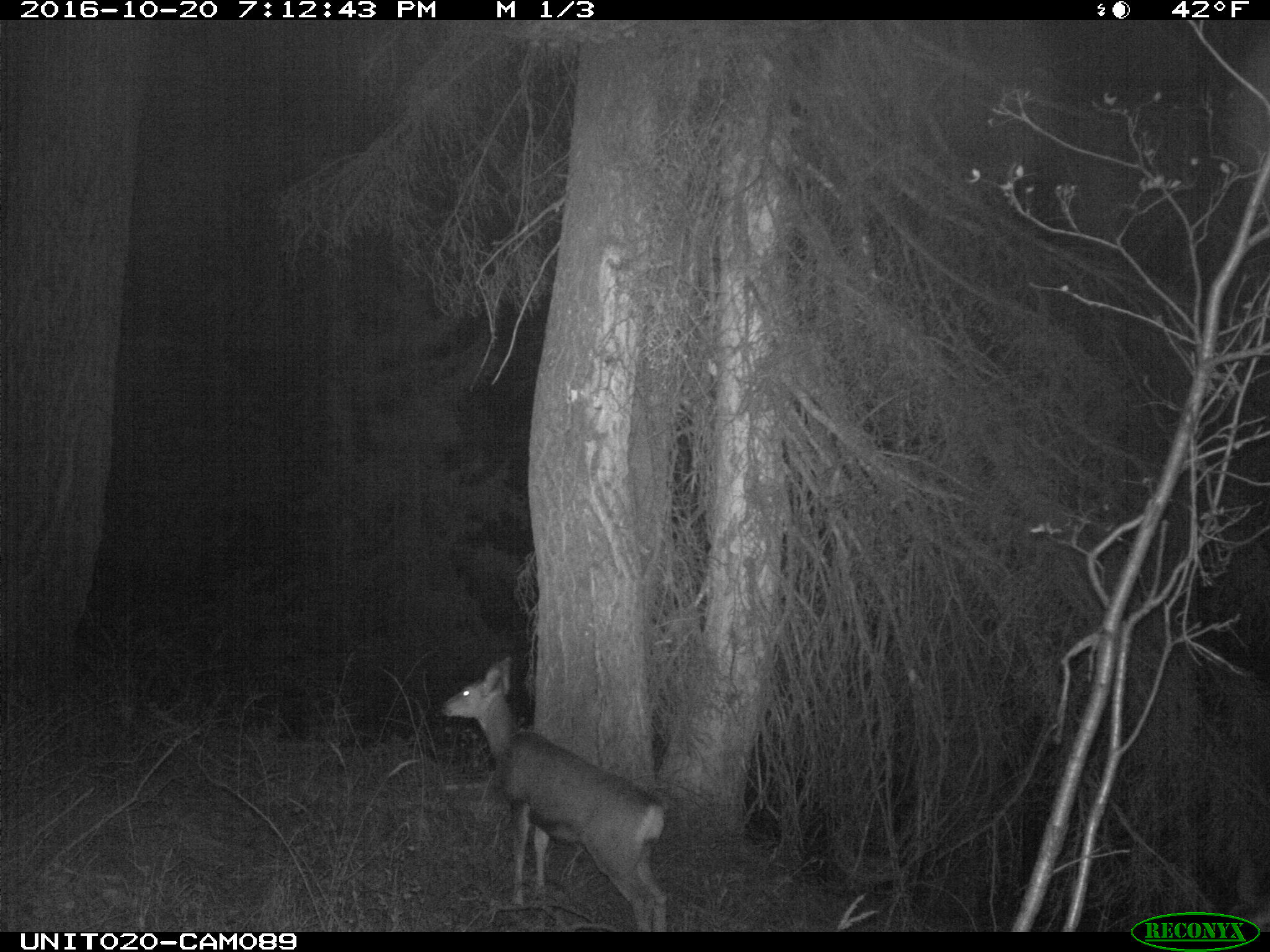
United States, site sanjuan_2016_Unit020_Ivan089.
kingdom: Animalia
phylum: Chordata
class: Mammalia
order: Artiodactyla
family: Cervidae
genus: Odocoileus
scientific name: Odocoileus hemionus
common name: mule deer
Odocoileus hemionus (mule deer).